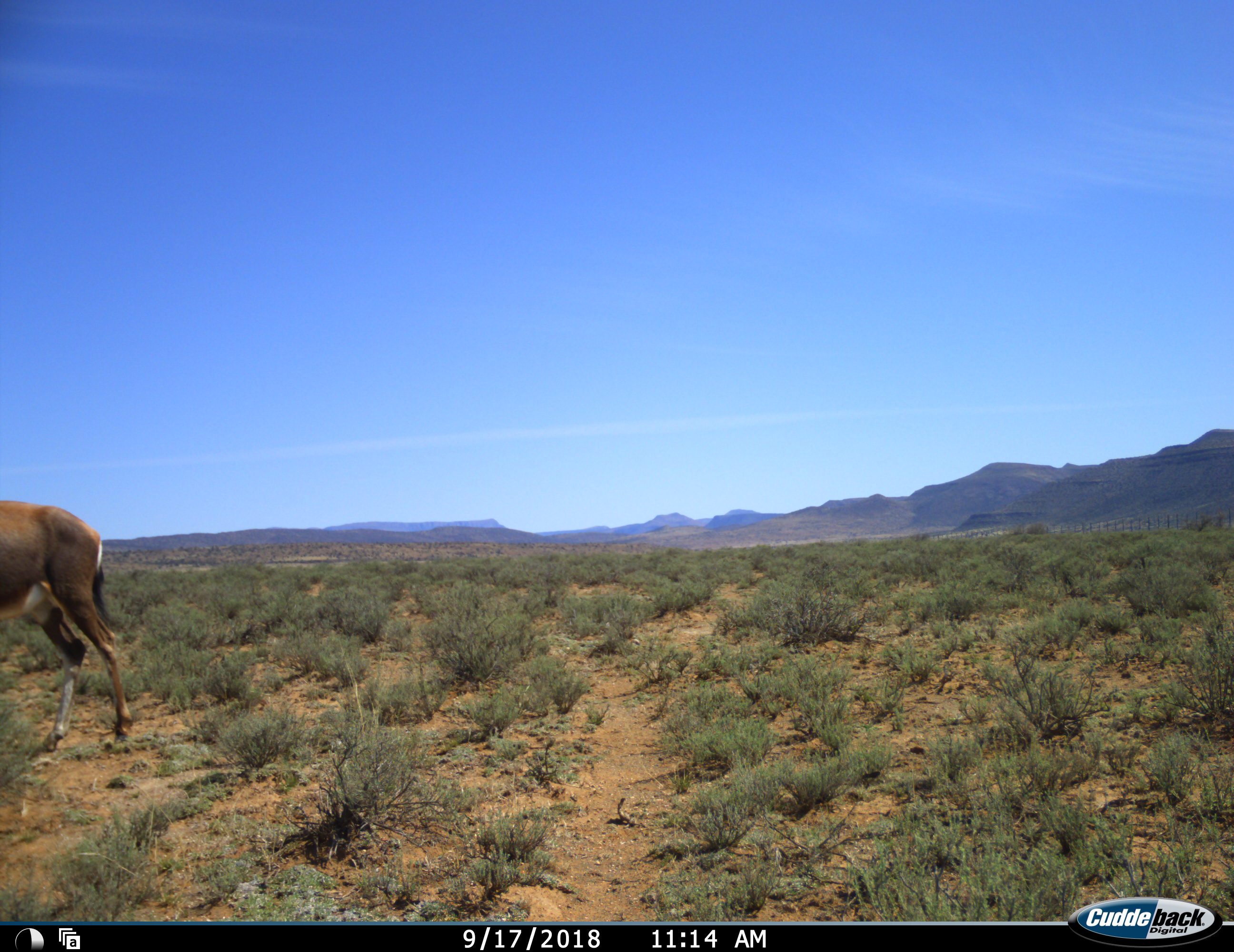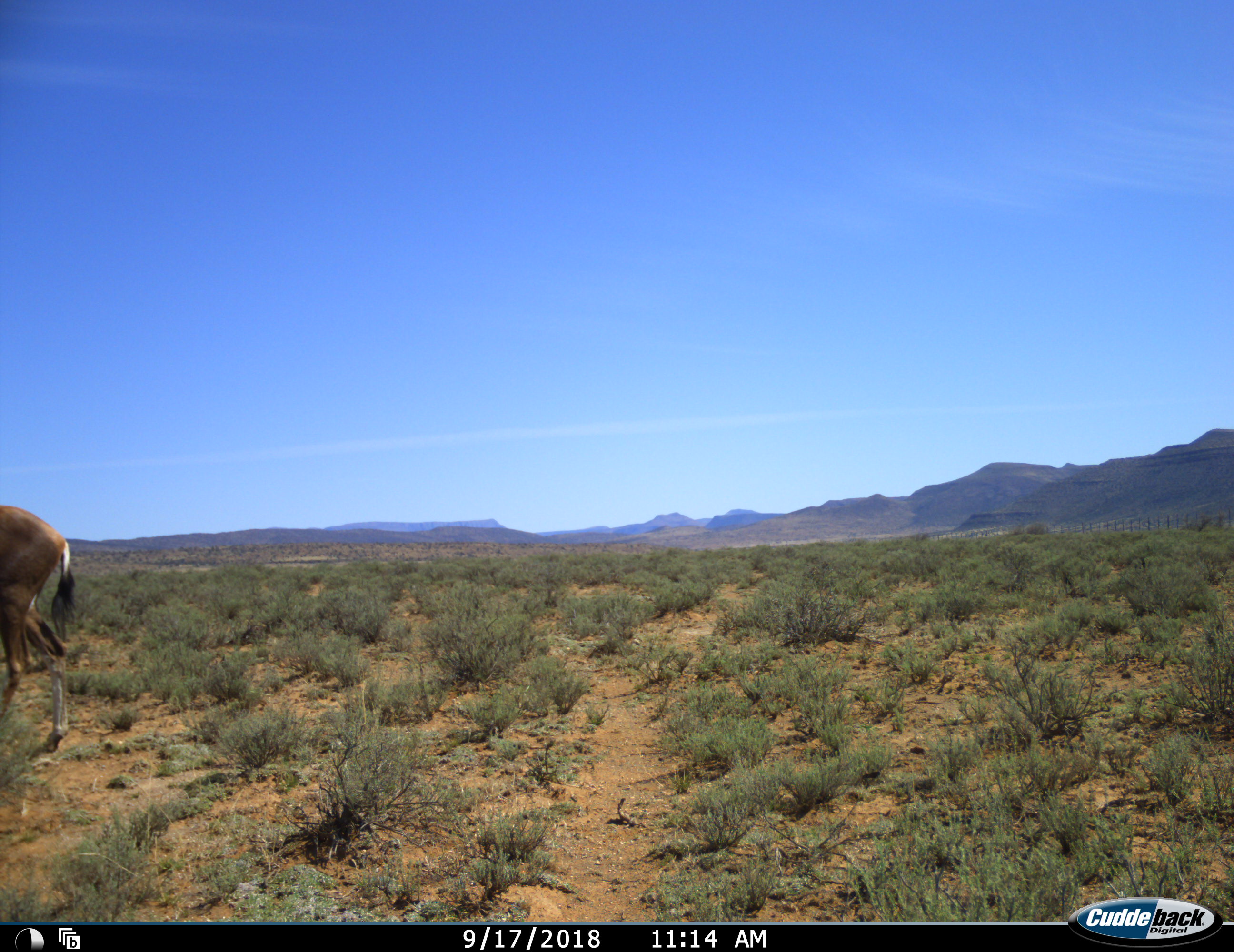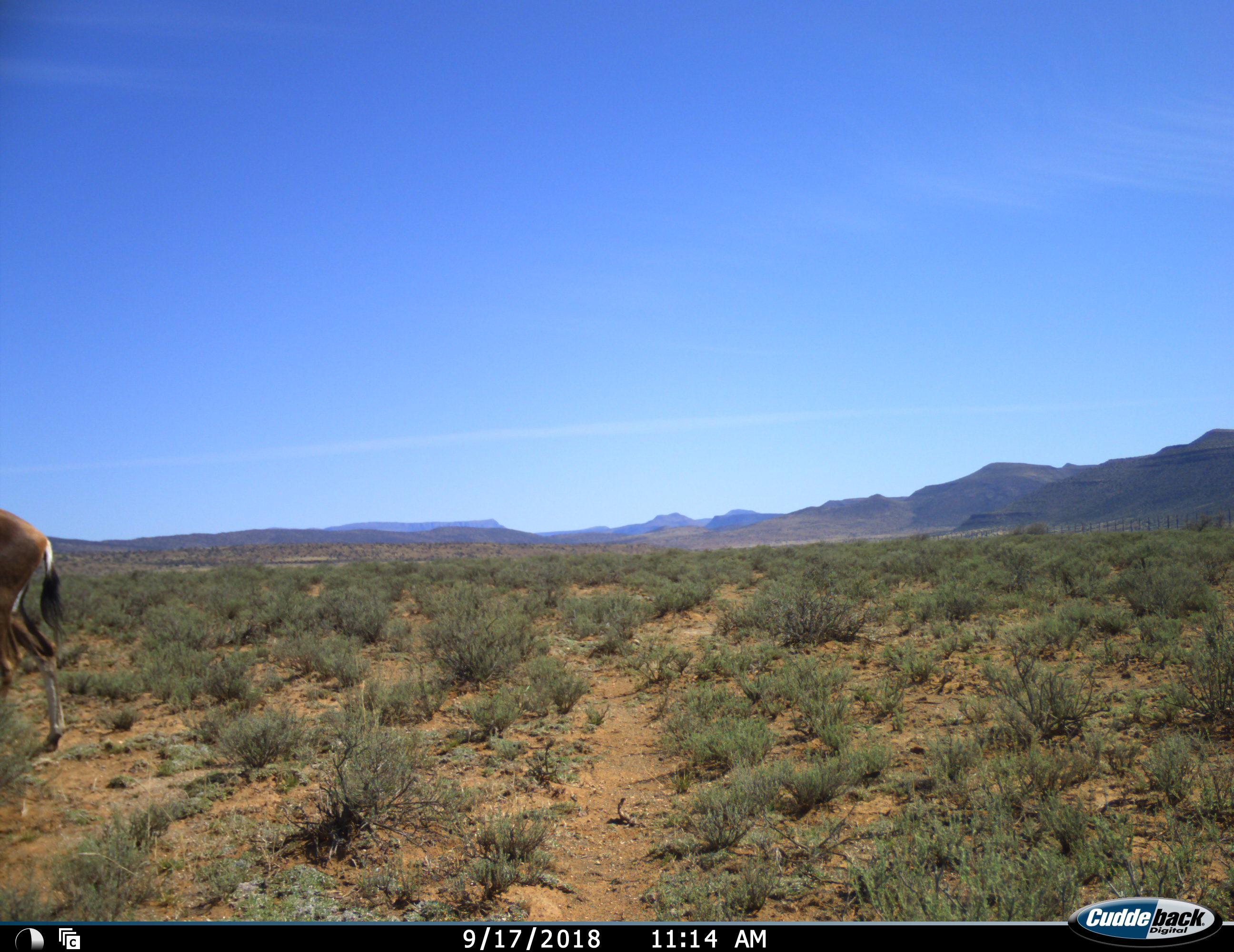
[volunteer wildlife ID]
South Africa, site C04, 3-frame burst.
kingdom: Animalia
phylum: Chordata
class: Mammalia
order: Artiodactyla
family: Bovidae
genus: Damaliscus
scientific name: Damaliscus pygargus phillipsi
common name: blesbok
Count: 1.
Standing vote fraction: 10%.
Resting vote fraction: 0%.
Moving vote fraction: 90%.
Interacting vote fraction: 0%.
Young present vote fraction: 0%.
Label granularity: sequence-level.